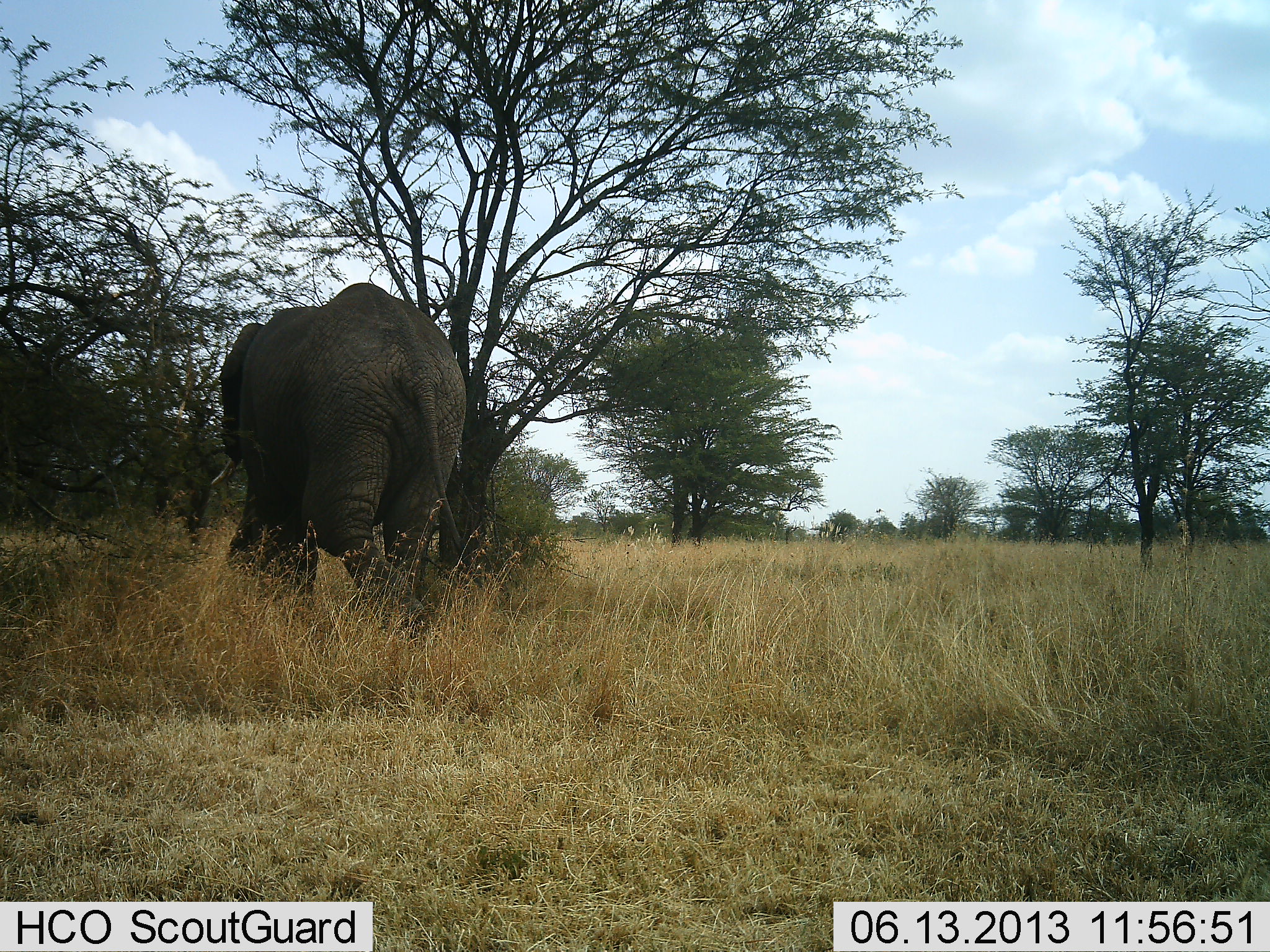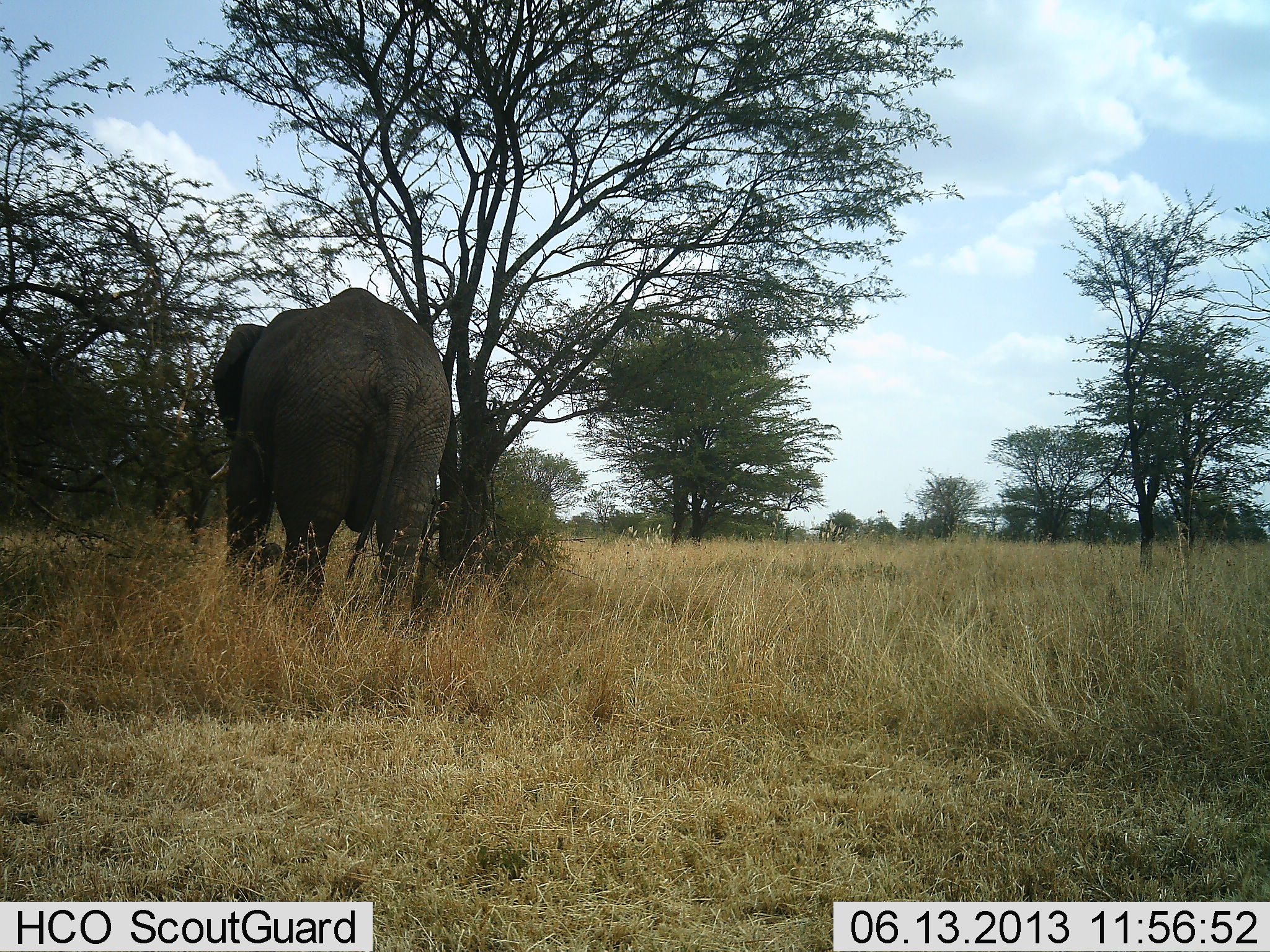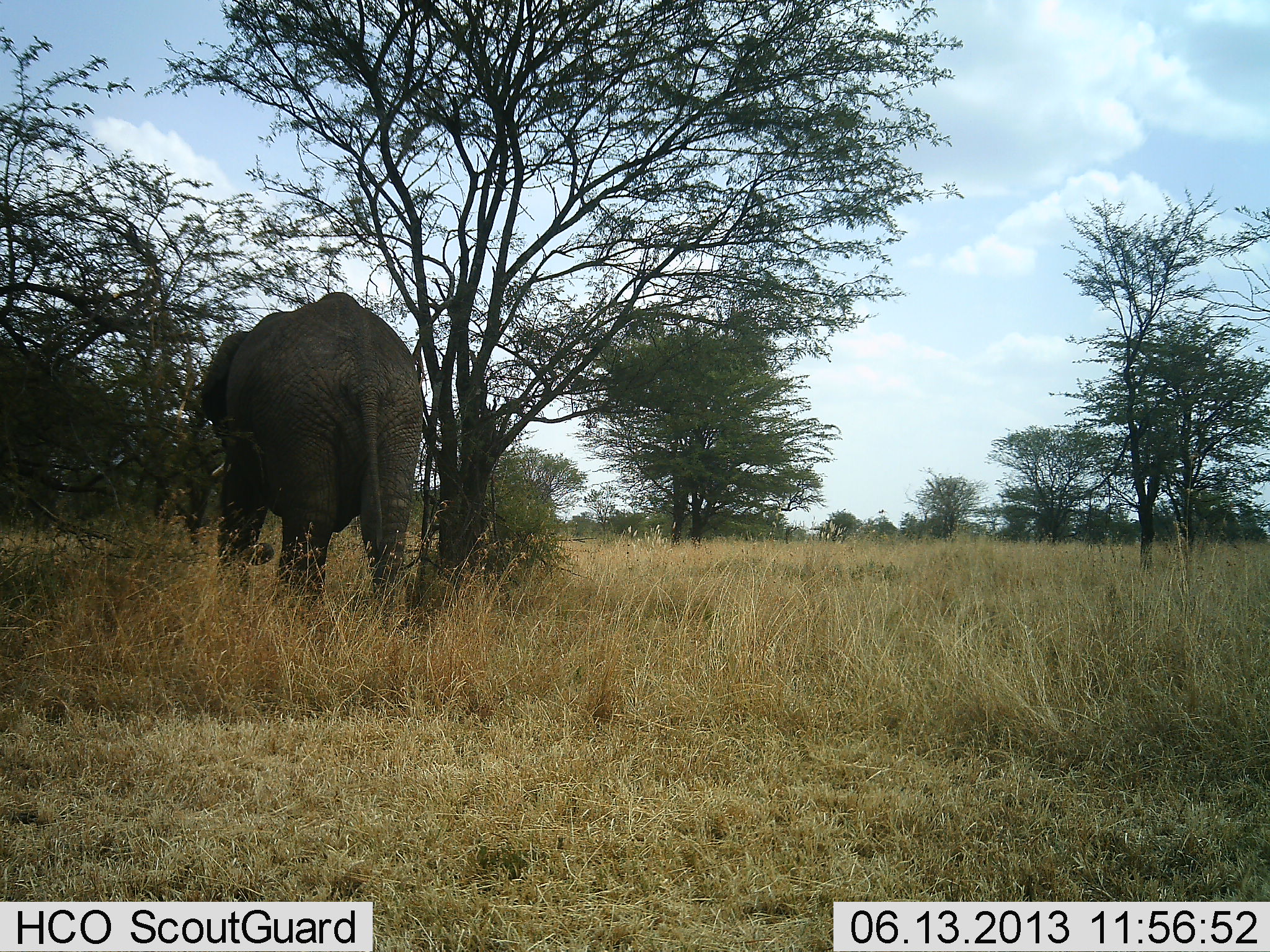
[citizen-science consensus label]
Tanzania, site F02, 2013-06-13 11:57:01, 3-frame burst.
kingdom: Animalia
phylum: Chordata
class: Mammalia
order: Proboscidea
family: Elephantidae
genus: Loxodonta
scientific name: Loxodonta africana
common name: african bush elephant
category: elephant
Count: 1.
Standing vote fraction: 10%.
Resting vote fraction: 0%.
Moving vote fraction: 95%.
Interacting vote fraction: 0%.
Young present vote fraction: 0%.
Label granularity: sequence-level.